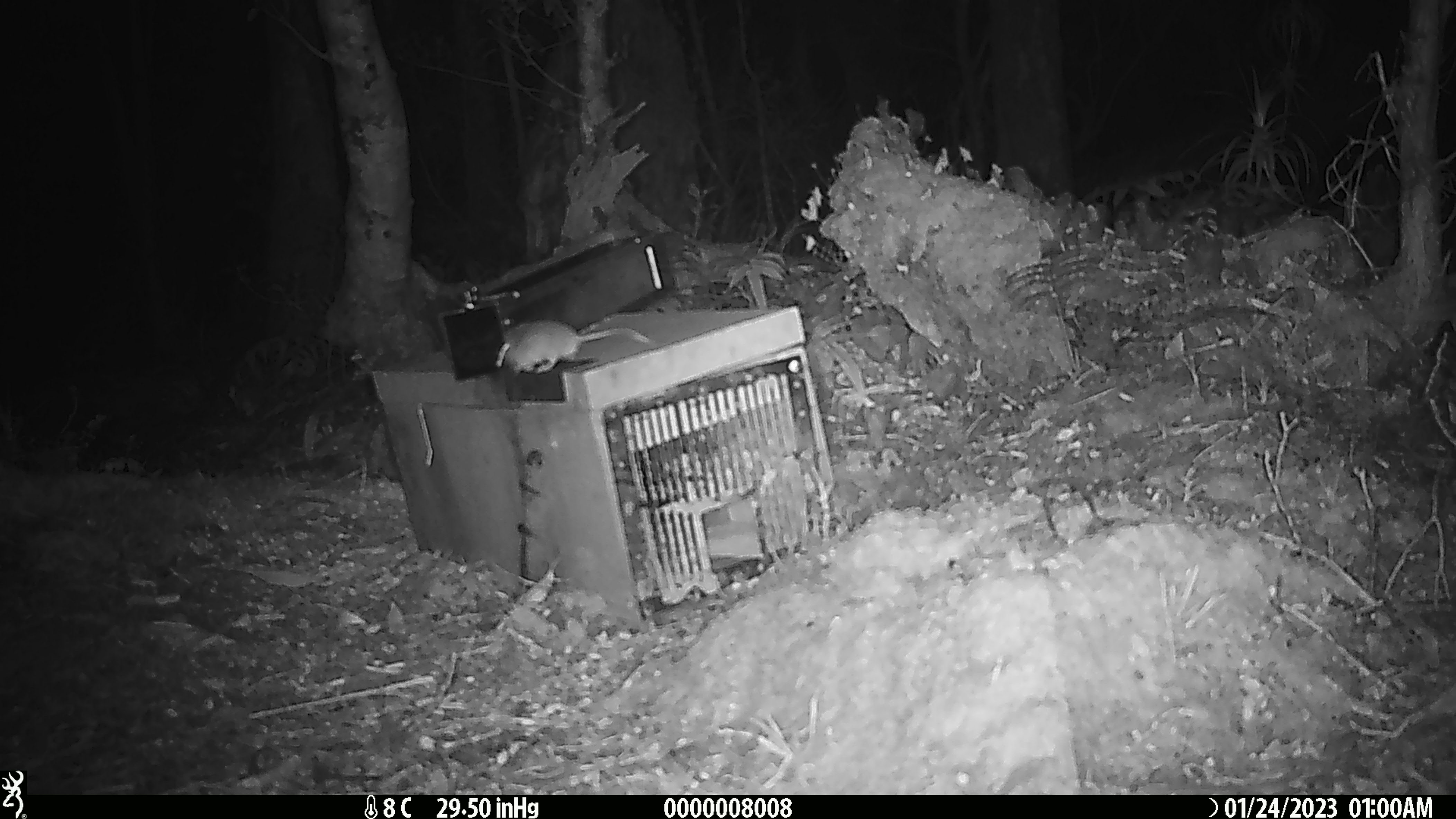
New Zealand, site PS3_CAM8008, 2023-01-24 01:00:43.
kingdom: Animalia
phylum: Chordata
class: Mammalia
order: Rodentia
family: Muridae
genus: Mus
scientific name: Mus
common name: mouse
Mouse (Mus).